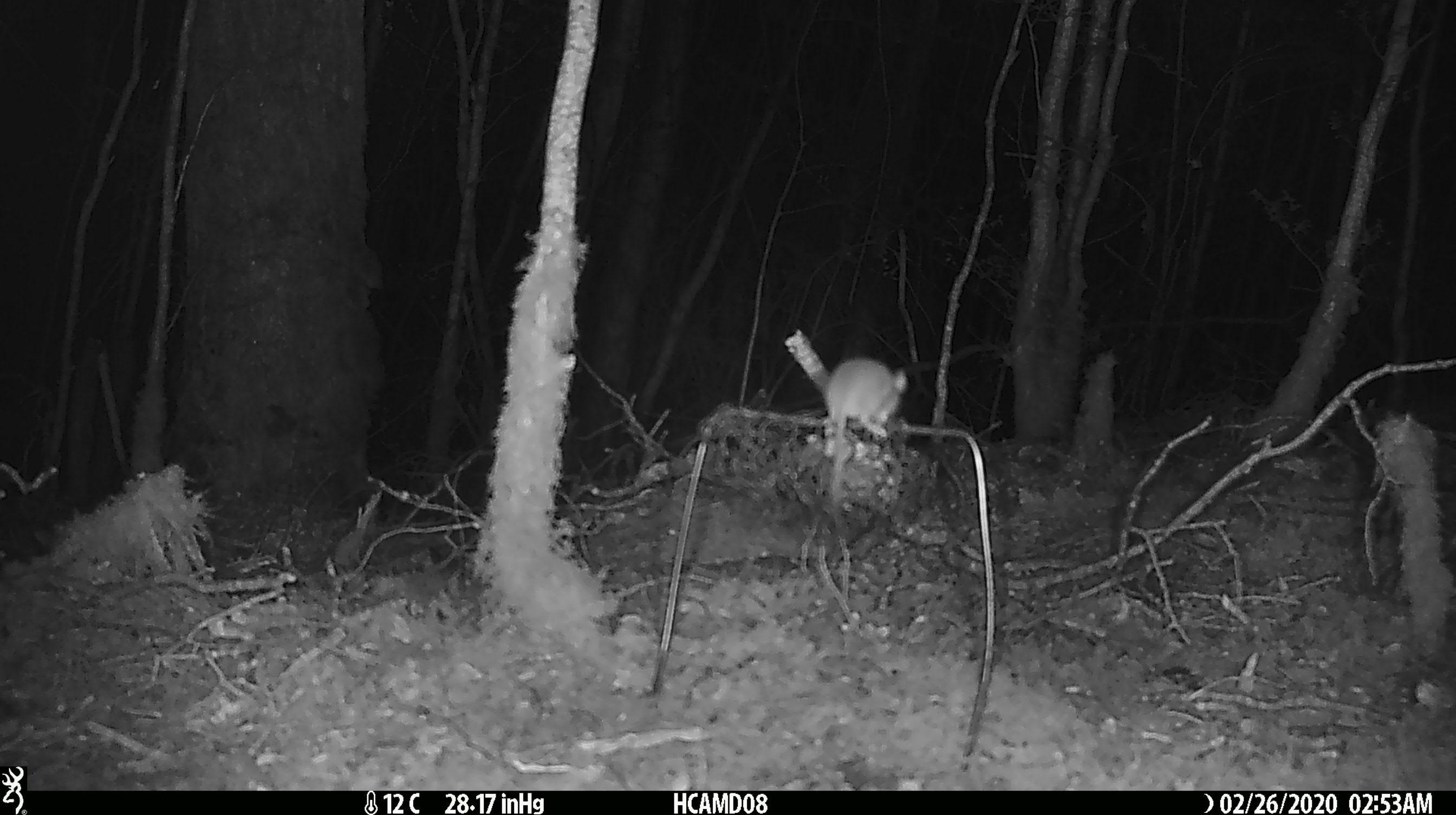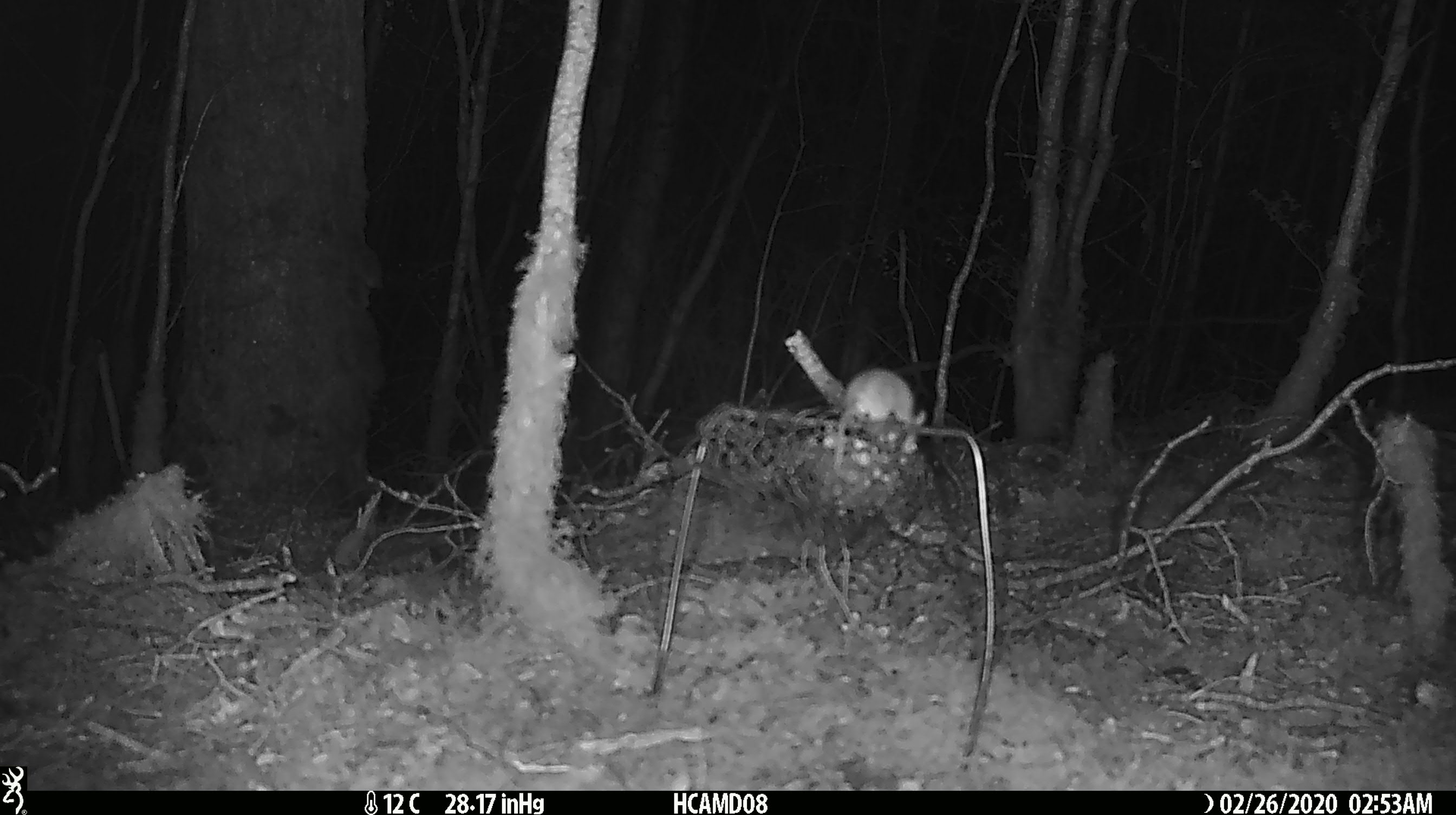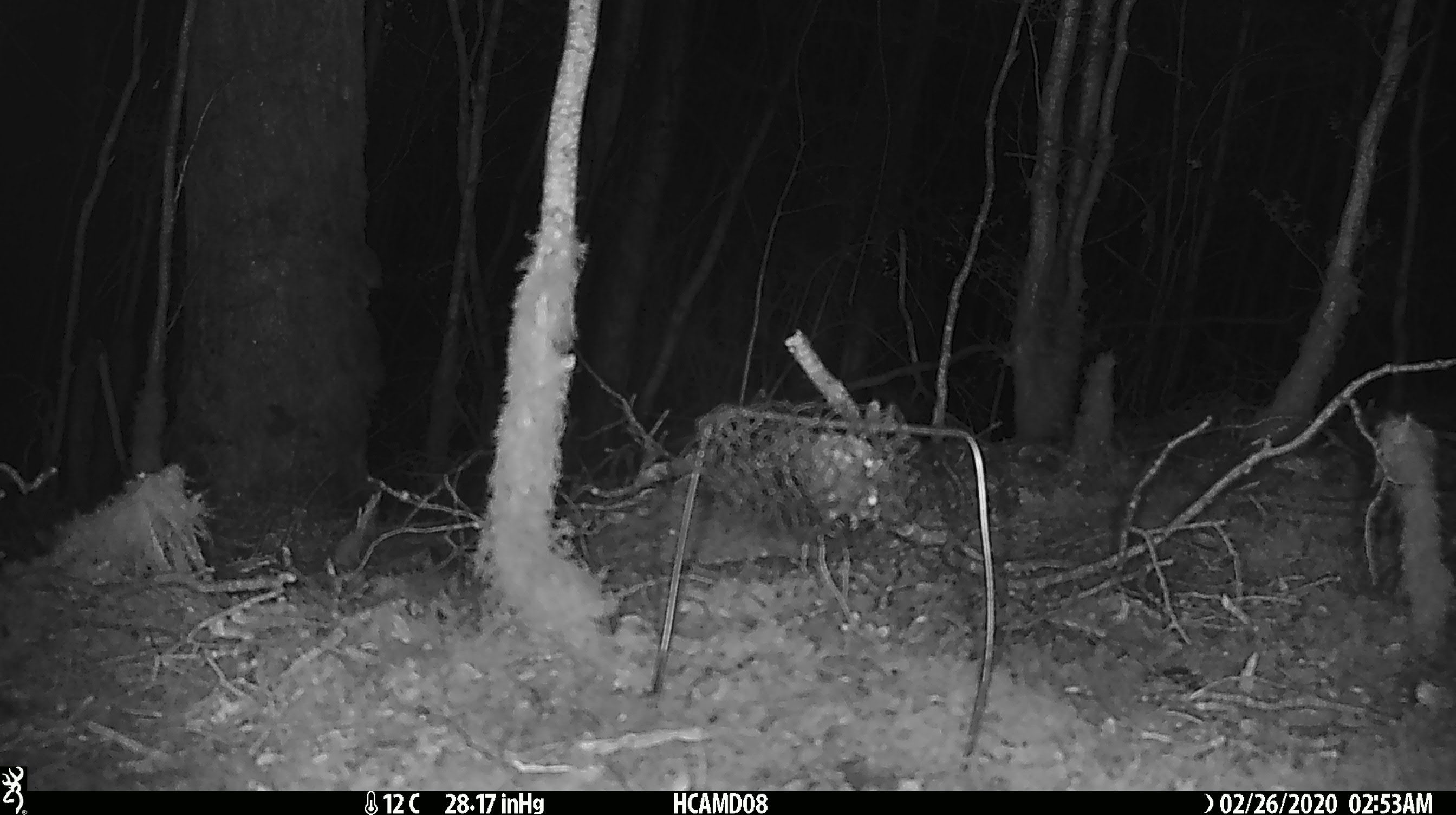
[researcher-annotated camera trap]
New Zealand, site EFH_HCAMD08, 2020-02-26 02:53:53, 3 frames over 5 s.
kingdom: Animalia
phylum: Chordata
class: Mammalia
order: Rodentia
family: Muridae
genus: Mus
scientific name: Mus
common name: mouse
Mouse (Mus).